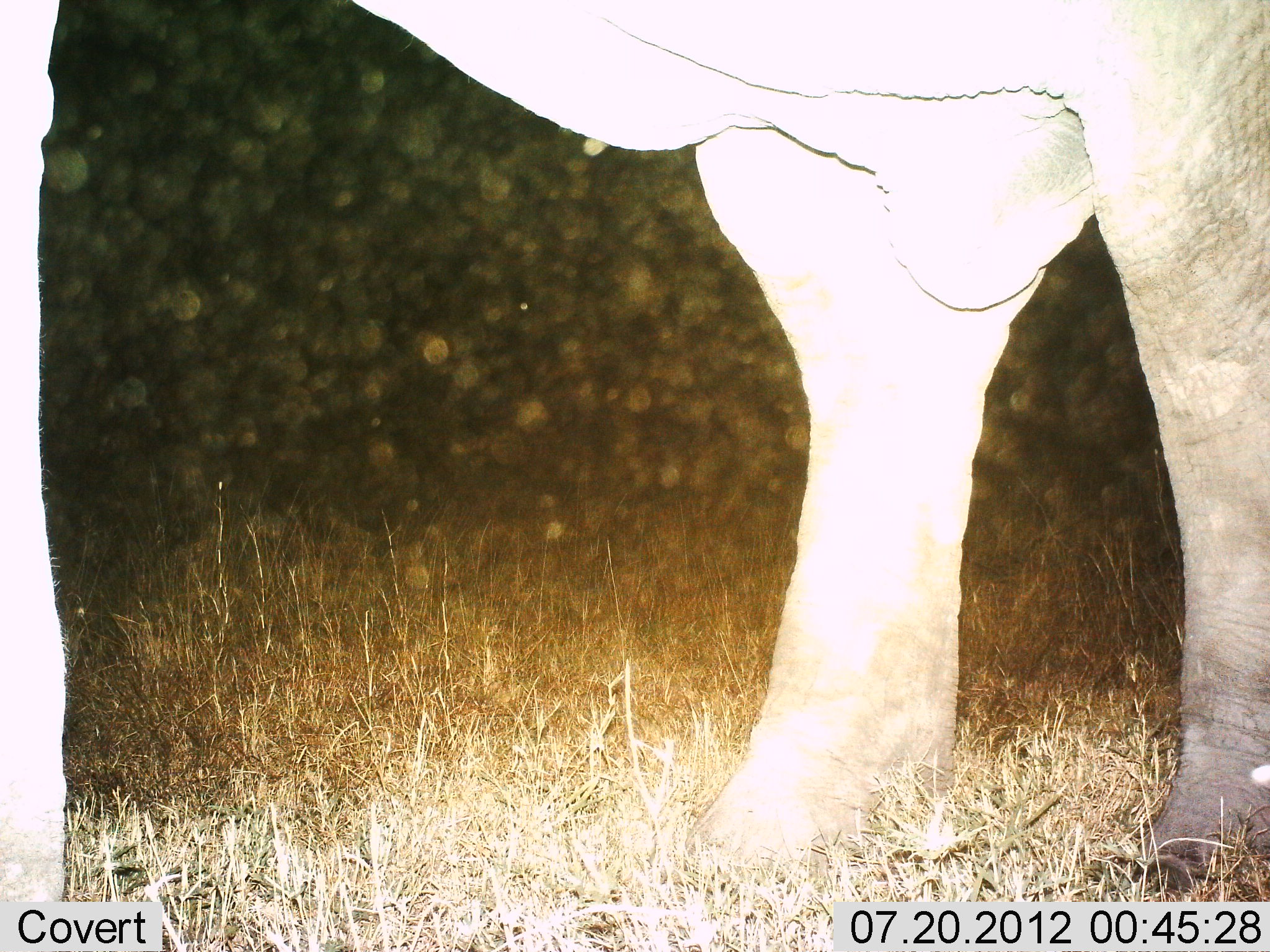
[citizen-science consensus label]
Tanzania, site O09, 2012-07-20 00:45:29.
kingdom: Animalia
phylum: Chordata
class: Mammalia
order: Proboscidea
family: Elephantidae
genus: Loxodonta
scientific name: Loxodonta africana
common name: african bush elephant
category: elephant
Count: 1.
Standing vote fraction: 90%.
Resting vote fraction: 10%.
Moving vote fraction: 20%.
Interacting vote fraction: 0%.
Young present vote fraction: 0%.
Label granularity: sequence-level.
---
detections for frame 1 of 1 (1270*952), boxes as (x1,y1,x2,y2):
animal: (1,1,1270,902)